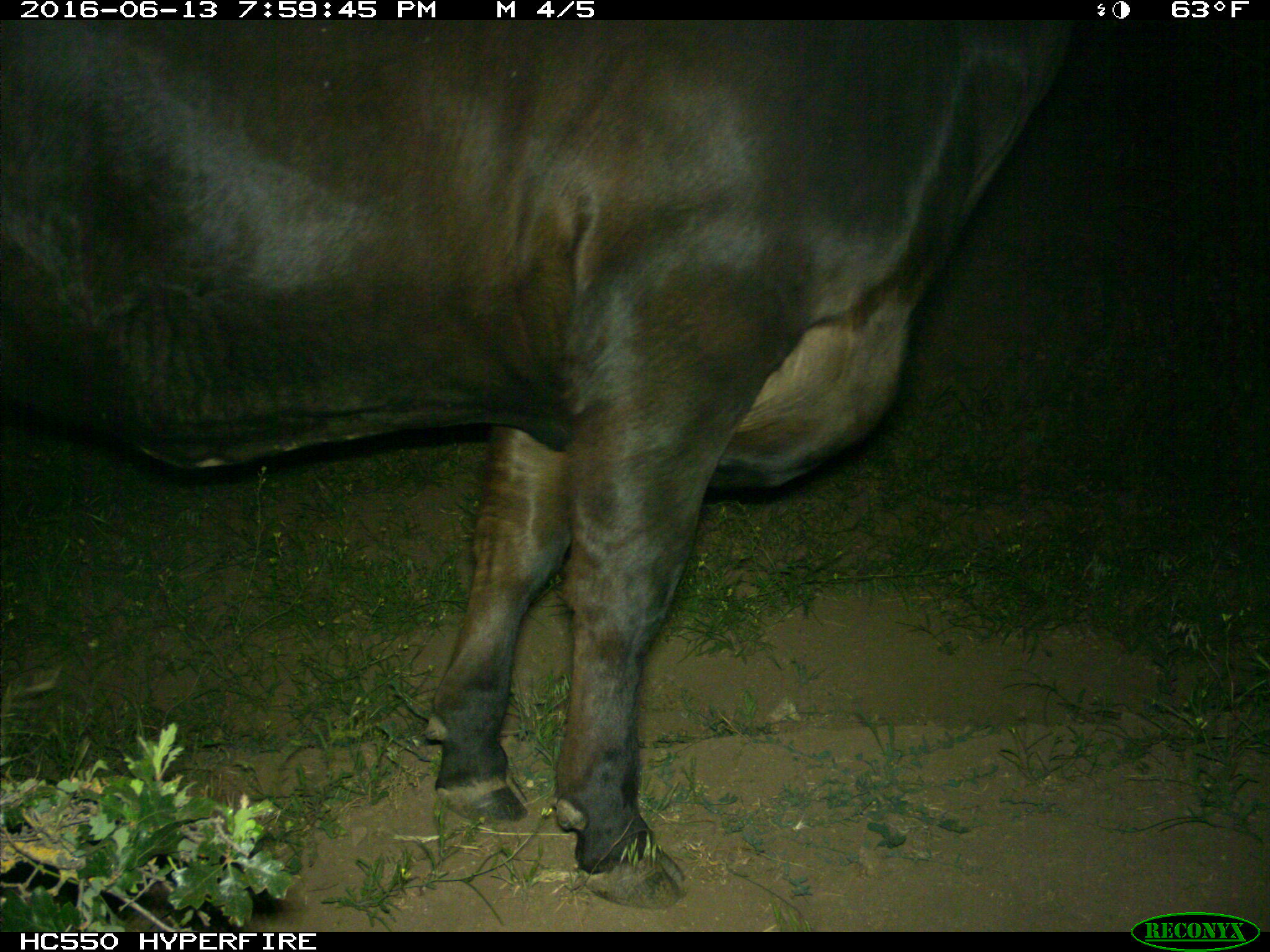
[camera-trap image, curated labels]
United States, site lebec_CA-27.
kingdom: Animalia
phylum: Chordata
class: Mammalia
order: Artiodactyla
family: Bovidae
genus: Bos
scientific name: Bos taurus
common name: domestic cow